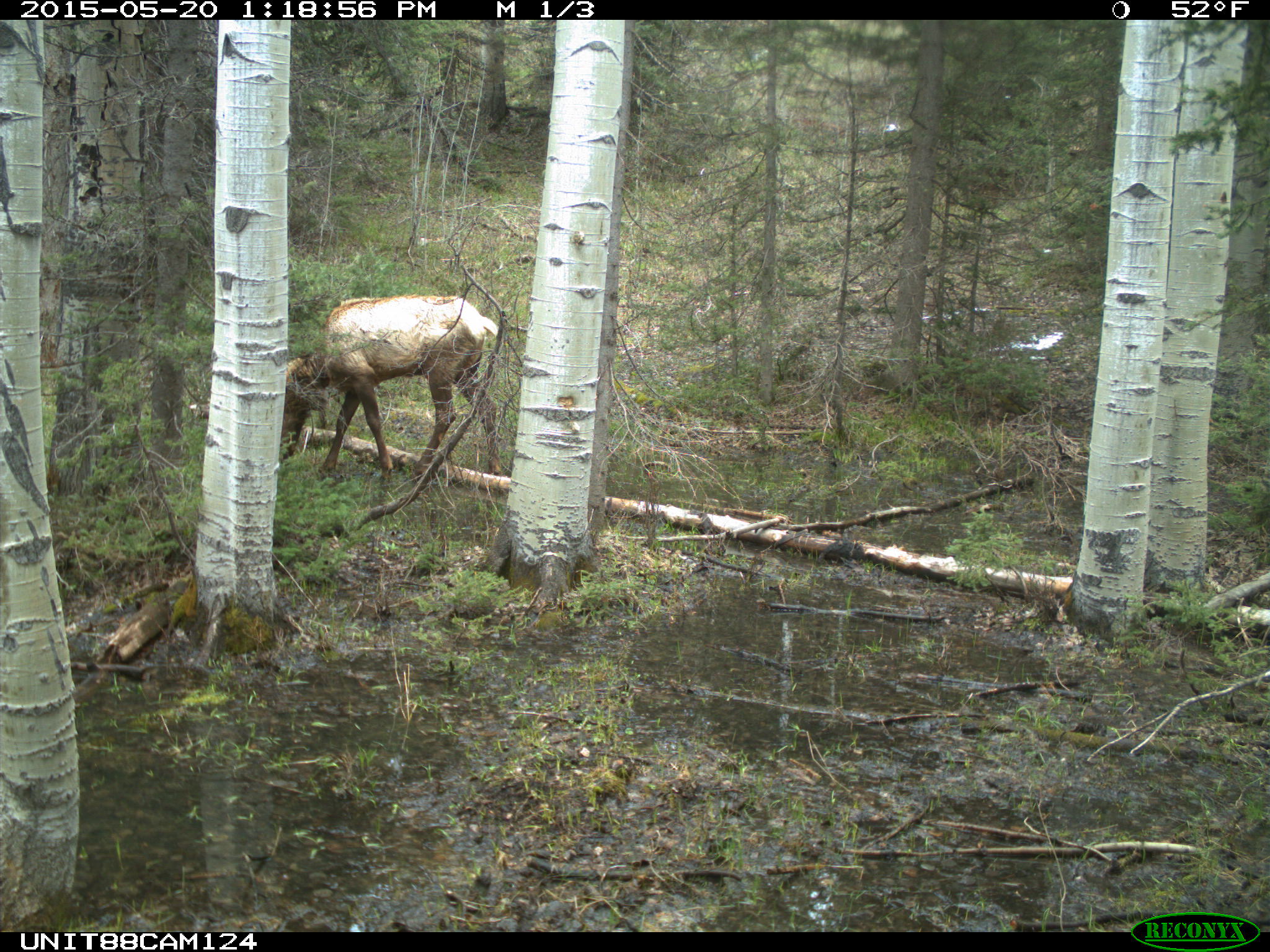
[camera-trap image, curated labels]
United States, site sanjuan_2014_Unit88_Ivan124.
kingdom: Animalia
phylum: Chordata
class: Mammalia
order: Artiodactyla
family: Cervidae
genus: Cervus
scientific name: Cervus elaphus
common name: red deer